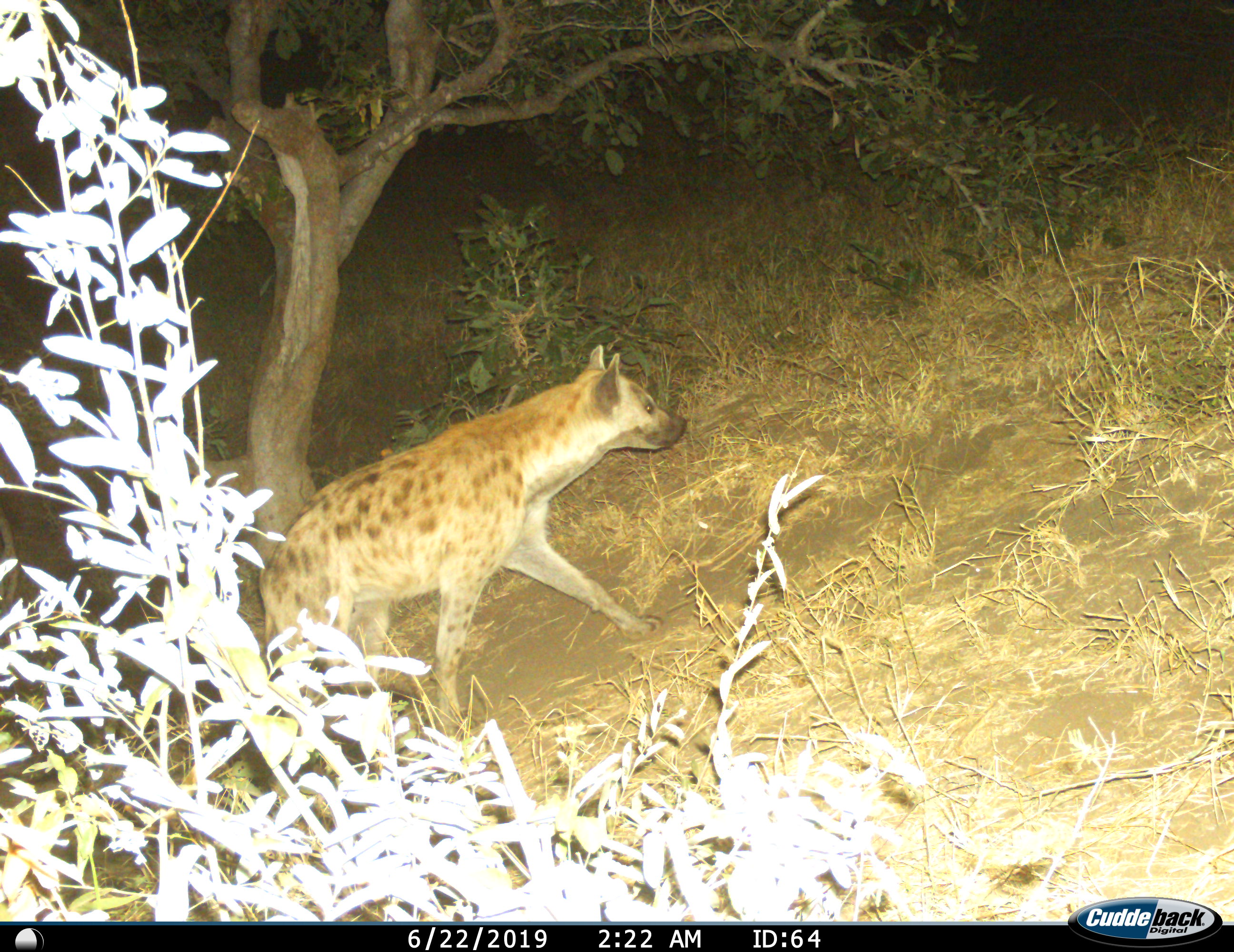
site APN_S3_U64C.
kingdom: Animalia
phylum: Chordata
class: Mammalia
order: Carnivora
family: Hyaenidae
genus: Crocuta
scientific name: Crocuta crocuta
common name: spotted hyena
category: hyenaspotted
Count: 1.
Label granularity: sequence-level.